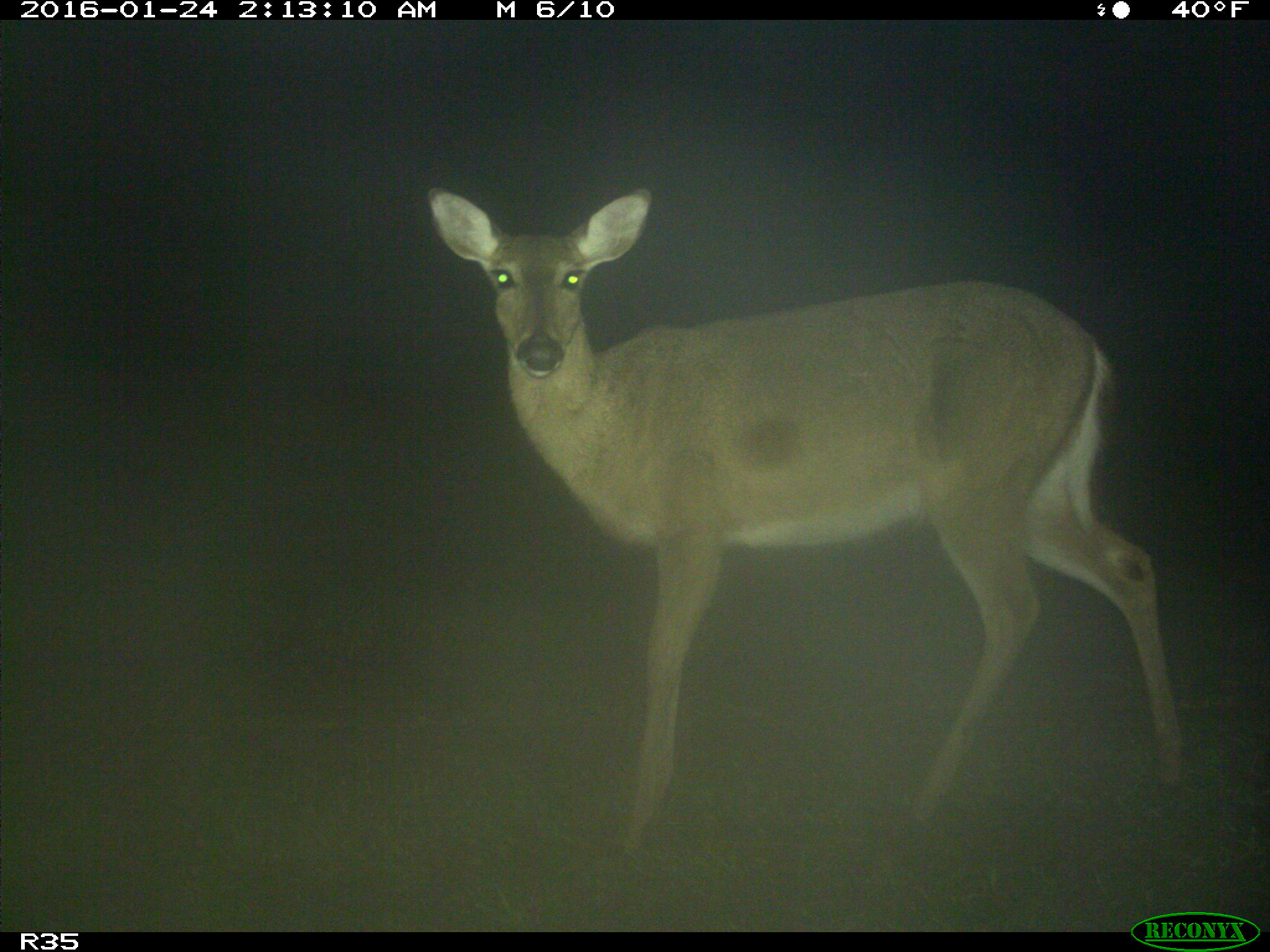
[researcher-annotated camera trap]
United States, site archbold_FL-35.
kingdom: Animalia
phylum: Chordata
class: Mammalia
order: Artiodactyla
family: Cervidae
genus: Odocoileus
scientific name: Odocoileus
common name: deer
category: unidentified deer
Unidentified deer (deer) (Odocoileus).